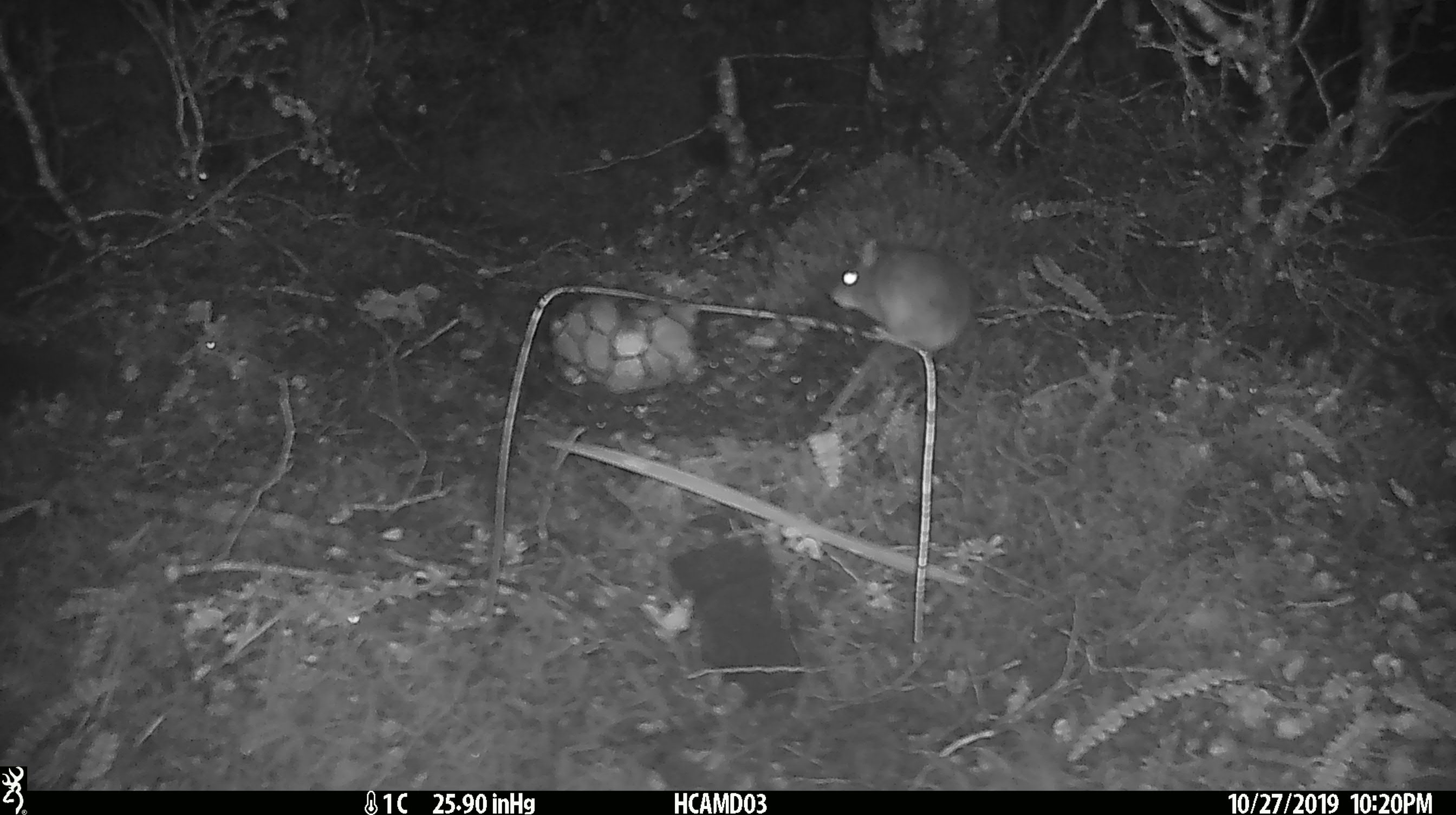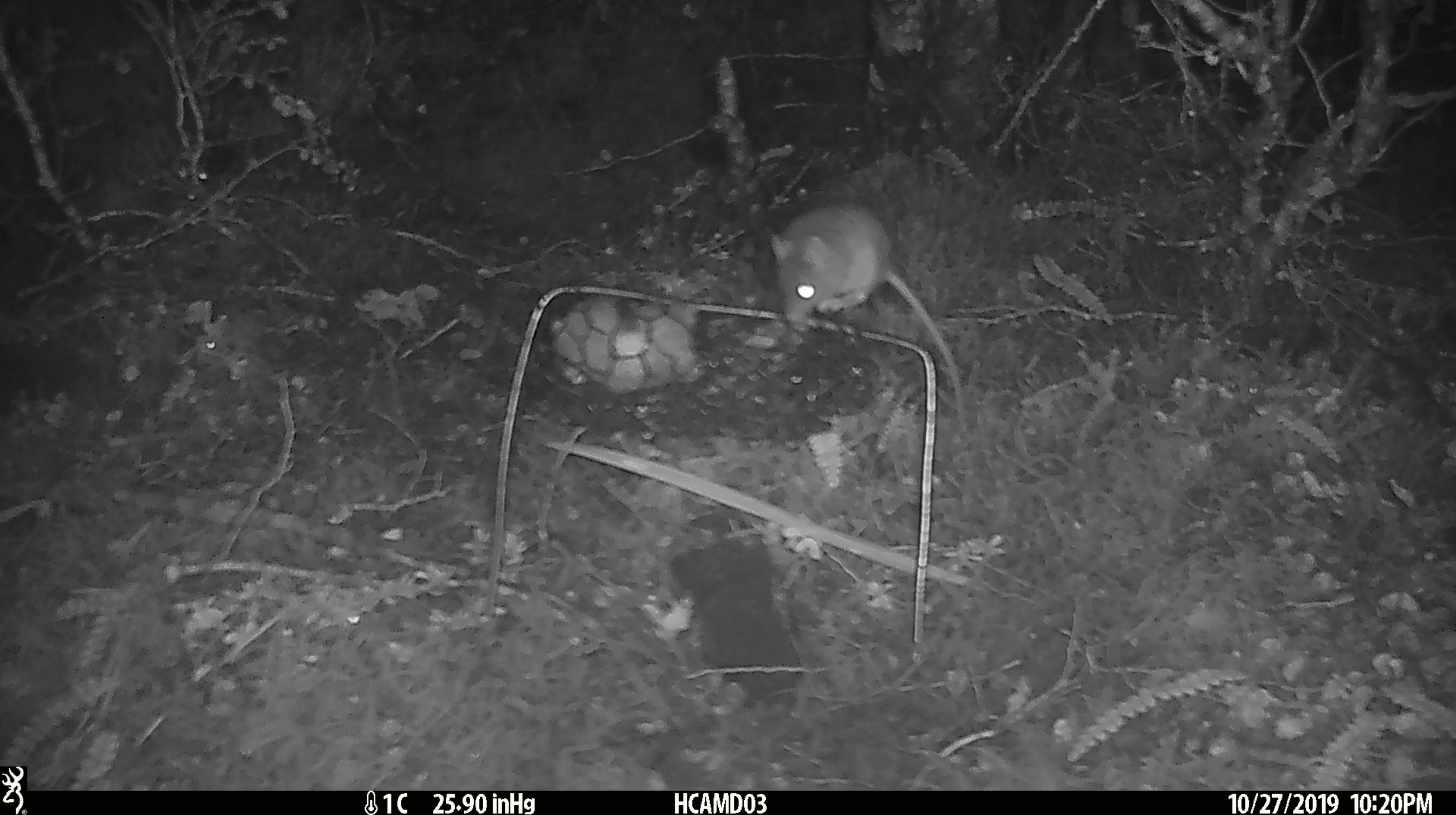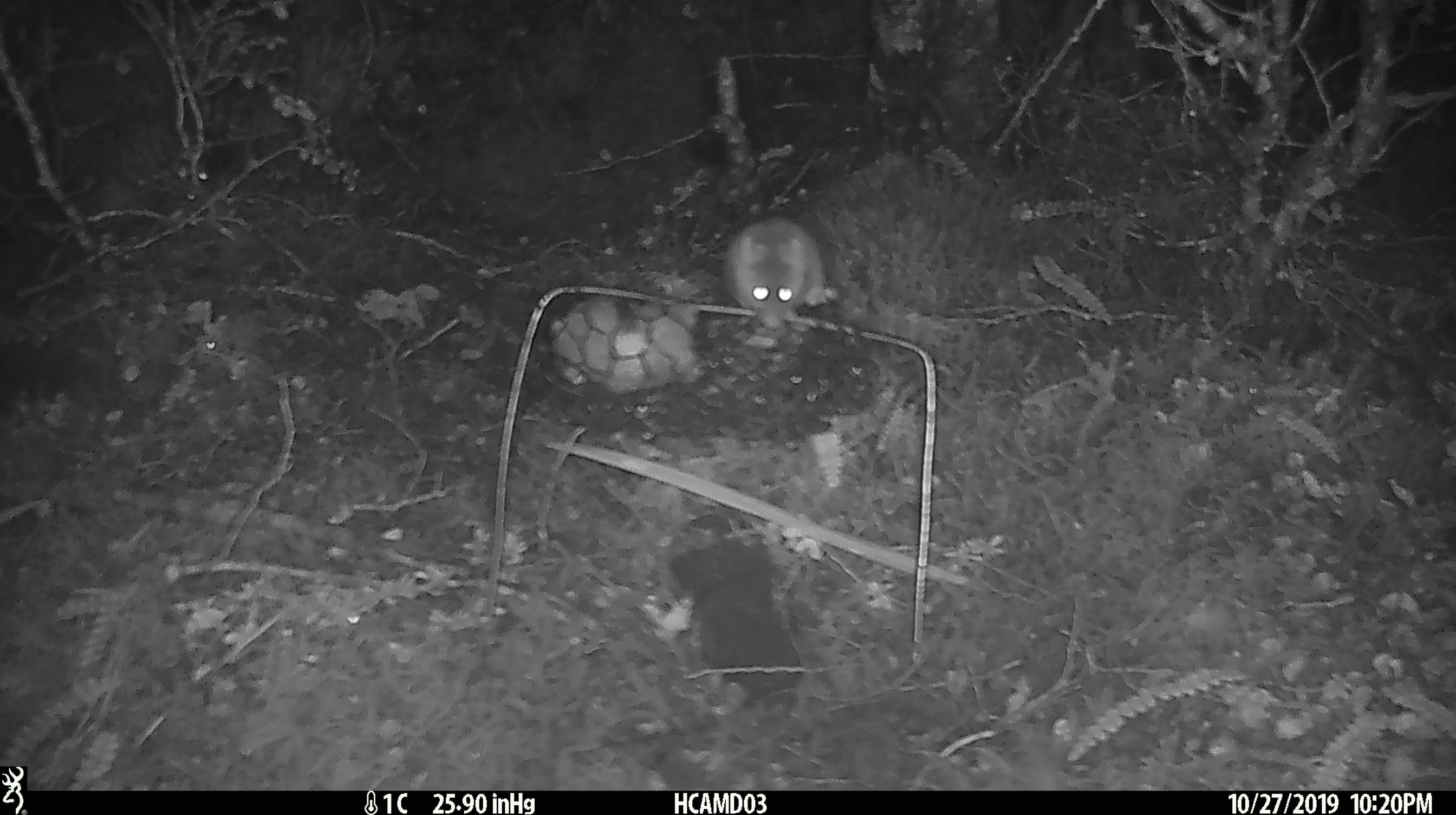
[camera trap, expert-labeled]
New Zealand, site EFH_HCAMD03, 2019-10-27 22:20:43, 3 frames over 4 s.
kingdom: Animalia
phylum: Chordata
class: Mammalia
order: Rodentia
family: Muridae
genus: Mus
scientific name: Mus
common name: mouse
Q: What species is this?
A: Mouse (Mus).